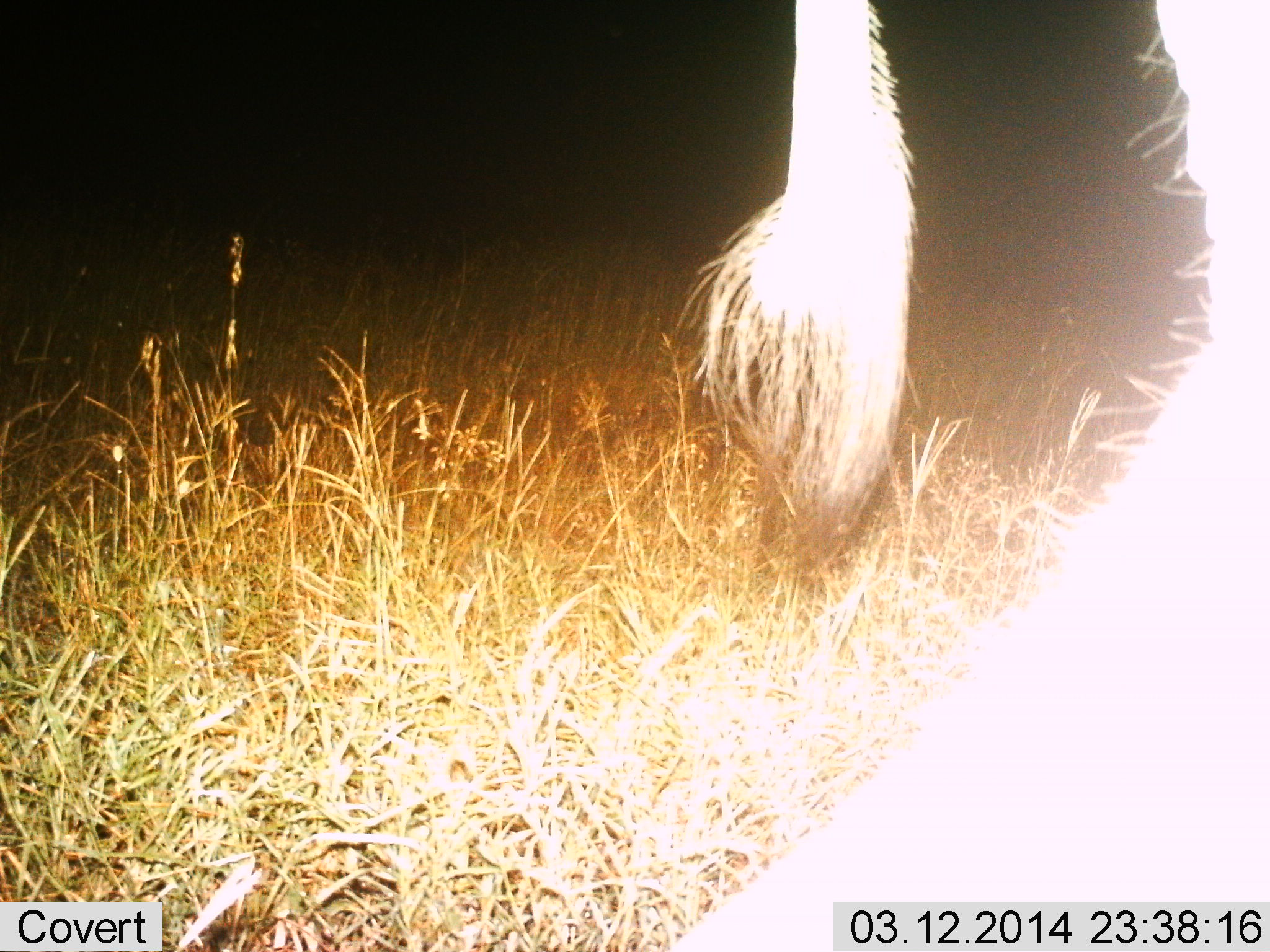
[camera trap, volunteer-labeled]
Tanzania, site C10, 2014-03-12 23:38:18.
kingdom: Animalia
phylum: Chordata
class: Mammalia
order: Proboscidea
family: Elephantidae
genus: Loxodonta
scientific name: Loxodonta africana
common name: african bush elephant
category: elephant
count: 1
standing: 57%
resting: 0%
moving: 43%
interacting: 0%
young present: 0%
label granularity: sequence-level